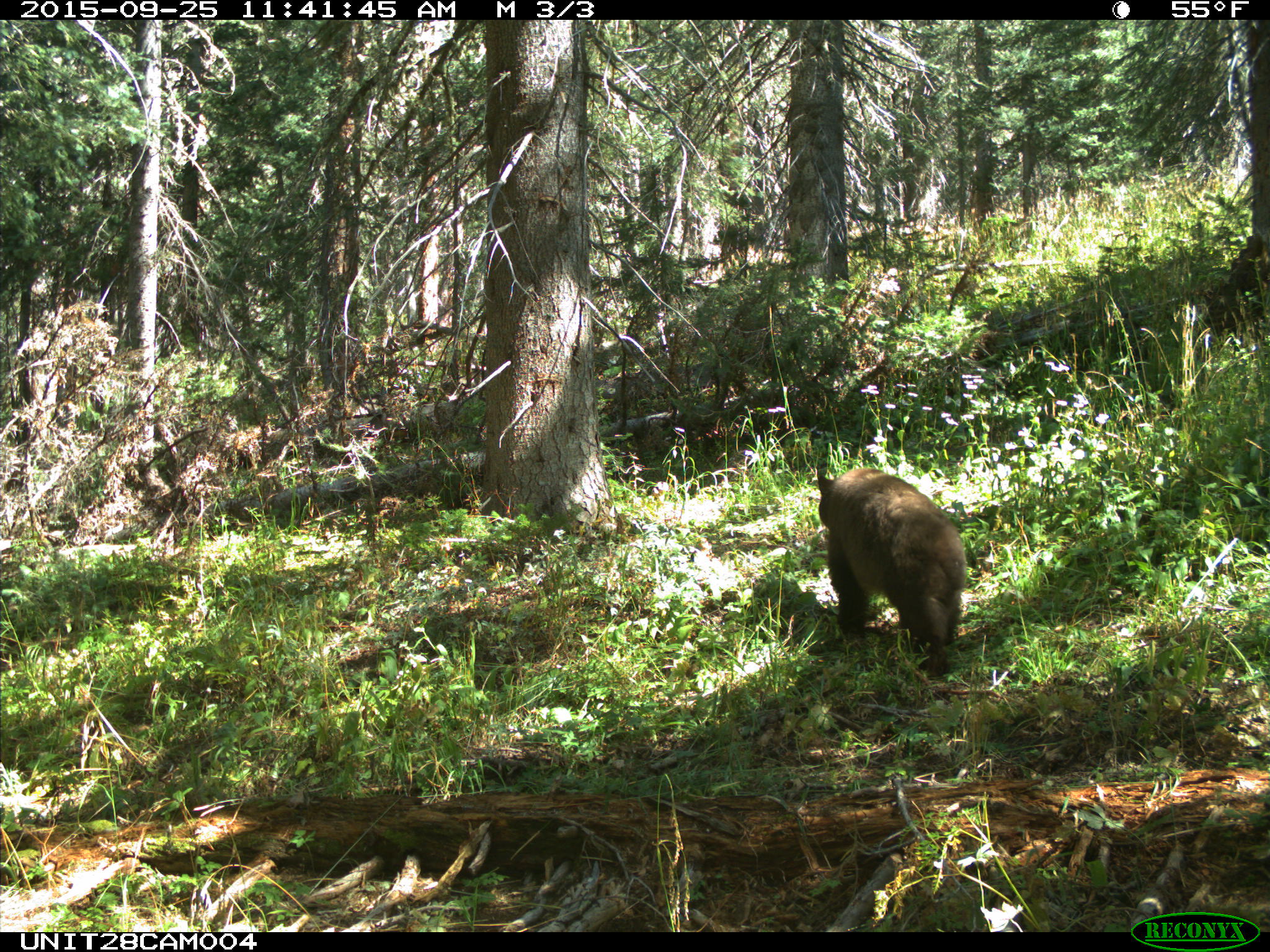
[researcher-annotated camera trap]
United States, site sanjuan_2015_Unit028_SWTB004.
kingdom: Animalia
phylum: Chordata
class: Mammalia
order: Carnivora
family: Ursidae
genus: Ursus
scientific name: Ursus americanus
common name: american black bear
Ursus americanus (american black bear).